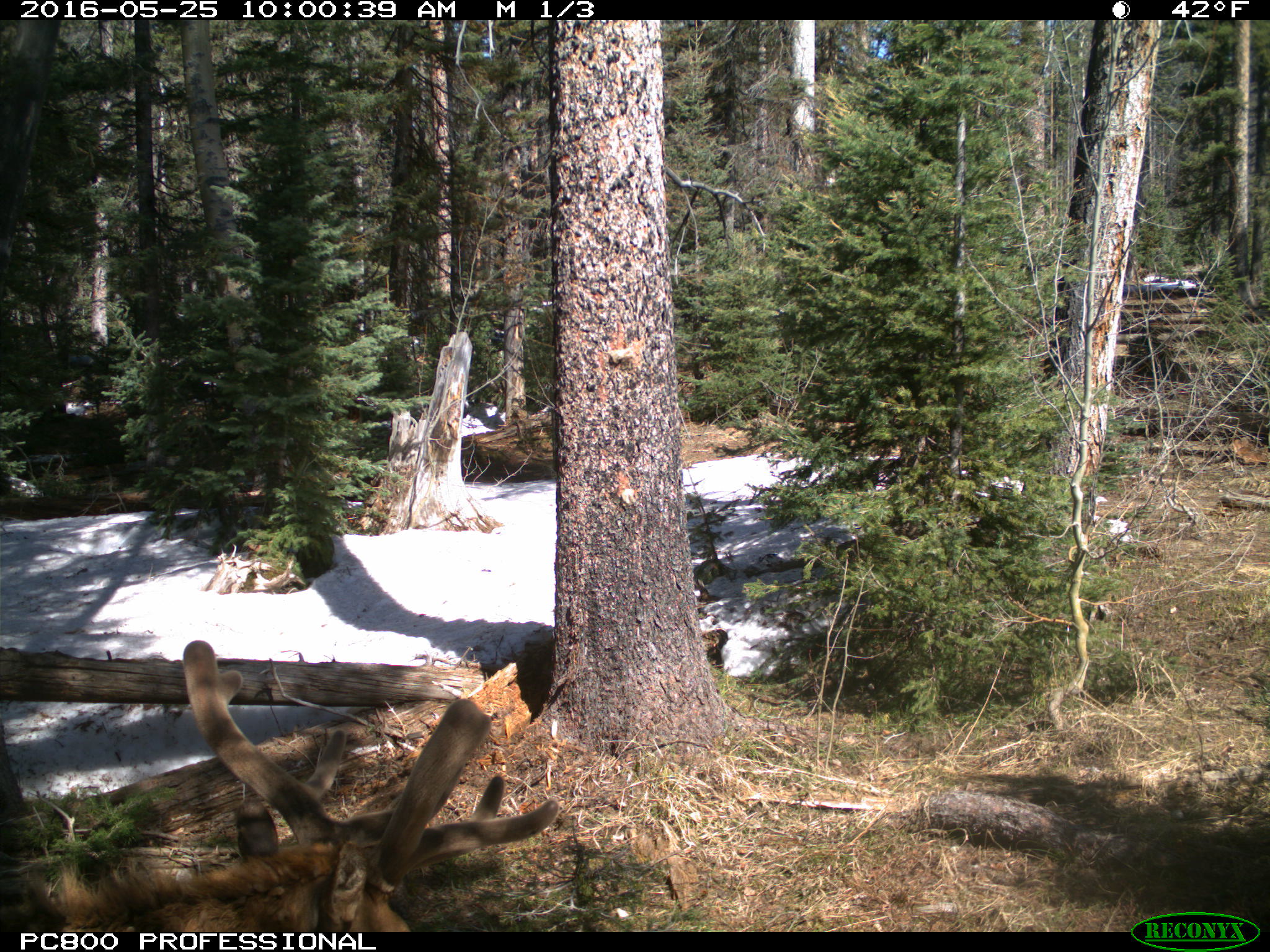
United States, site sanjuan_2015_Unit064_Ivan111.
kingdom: Animalia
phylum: Chordata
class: Mammalia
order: Artiodactyla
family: Cervidae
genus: Cervus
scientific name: Cervus elaphus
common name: red deer